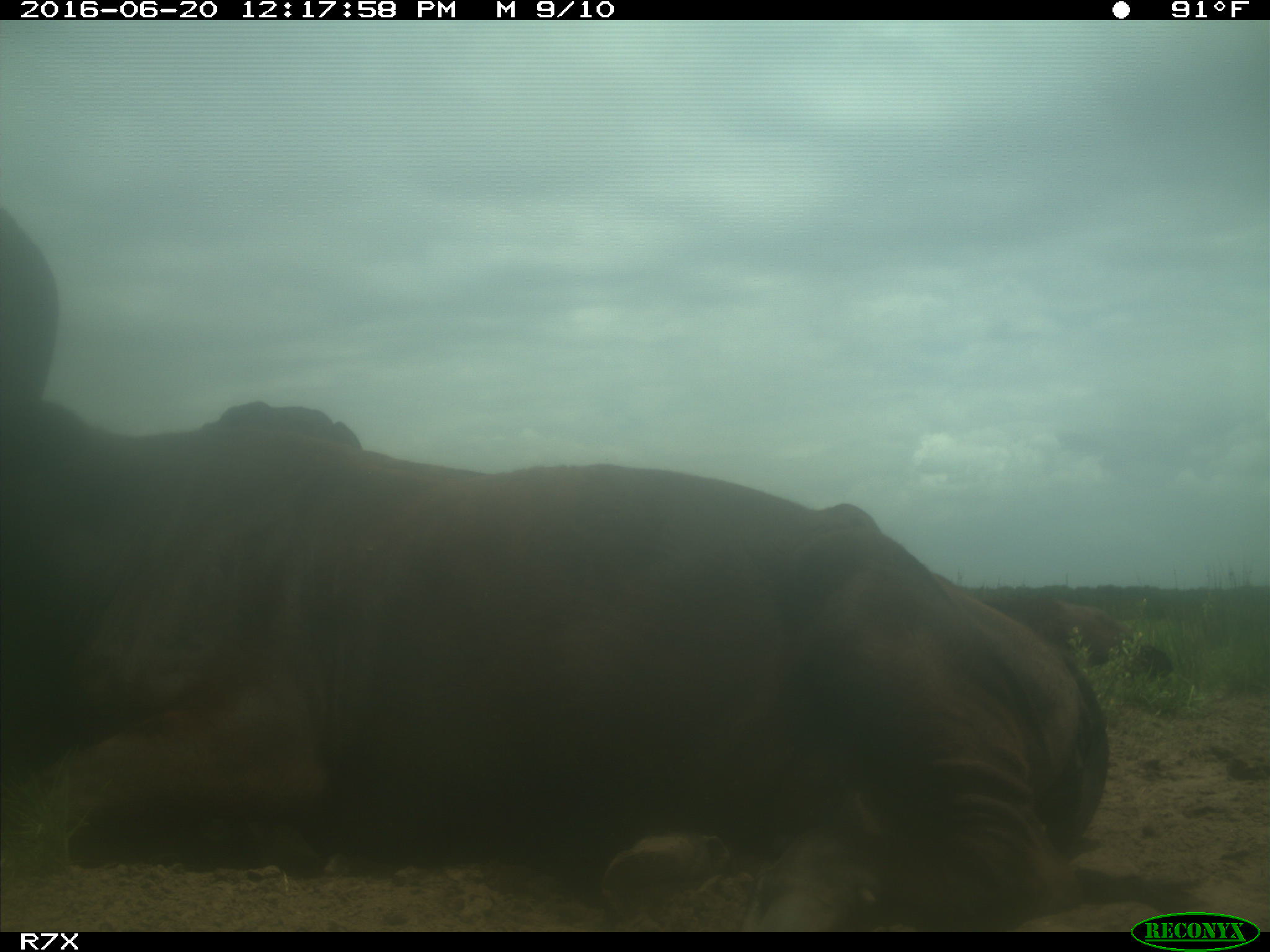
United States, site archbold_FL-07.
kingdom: Animalia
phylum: Chordata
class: Mammalia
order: Artiodactyla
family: Bovidae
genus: Bos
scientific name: Bos taurus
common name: domestic cow